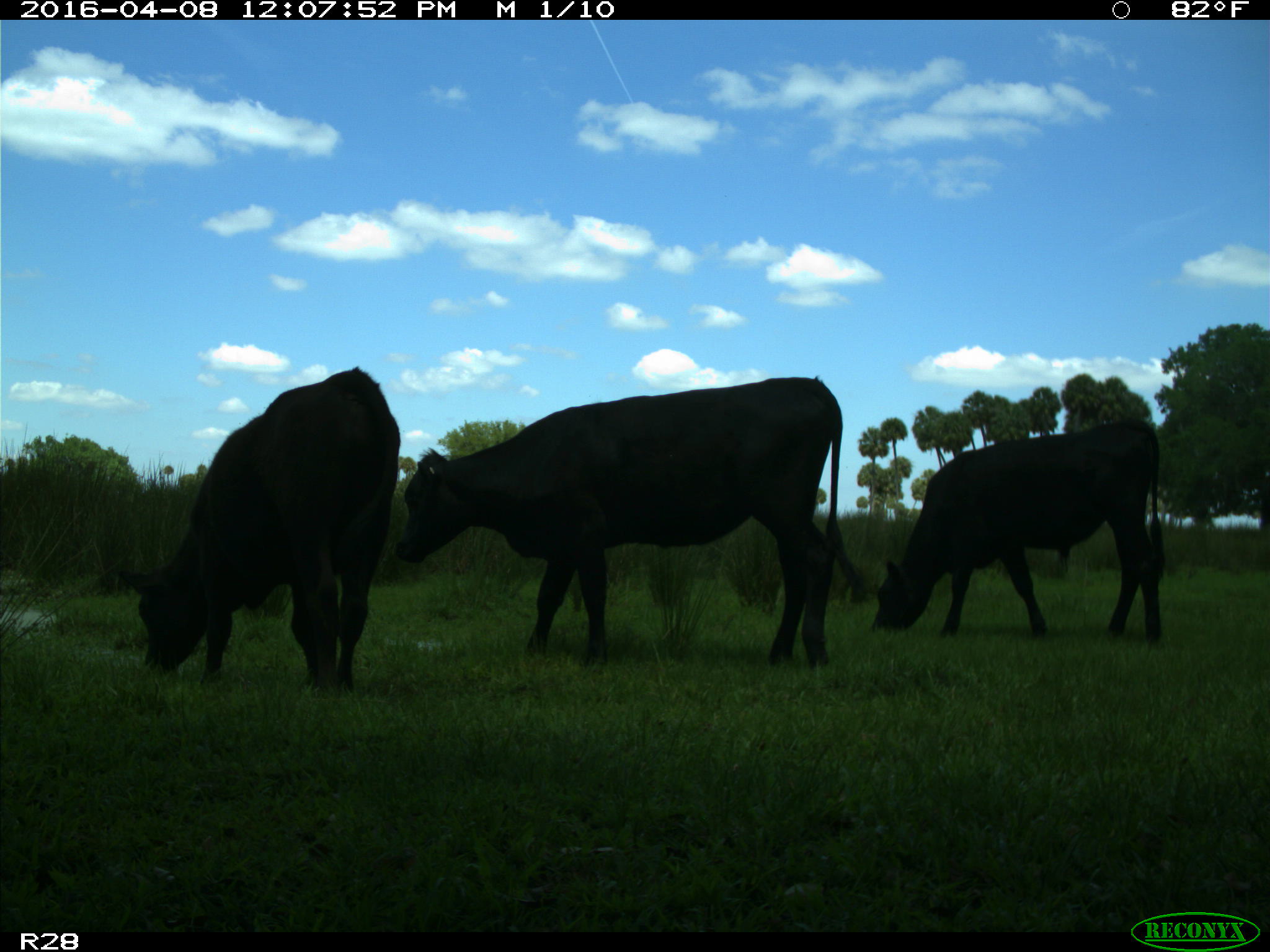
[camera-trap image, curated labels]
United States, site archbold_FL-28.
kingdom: Animalia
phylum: Chordata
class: Mammalia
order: Artiodactyla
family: Bovidae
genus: Bos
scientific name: Bos taurus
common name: domestic cow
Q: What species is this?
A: Bos taurus (domestic cow).